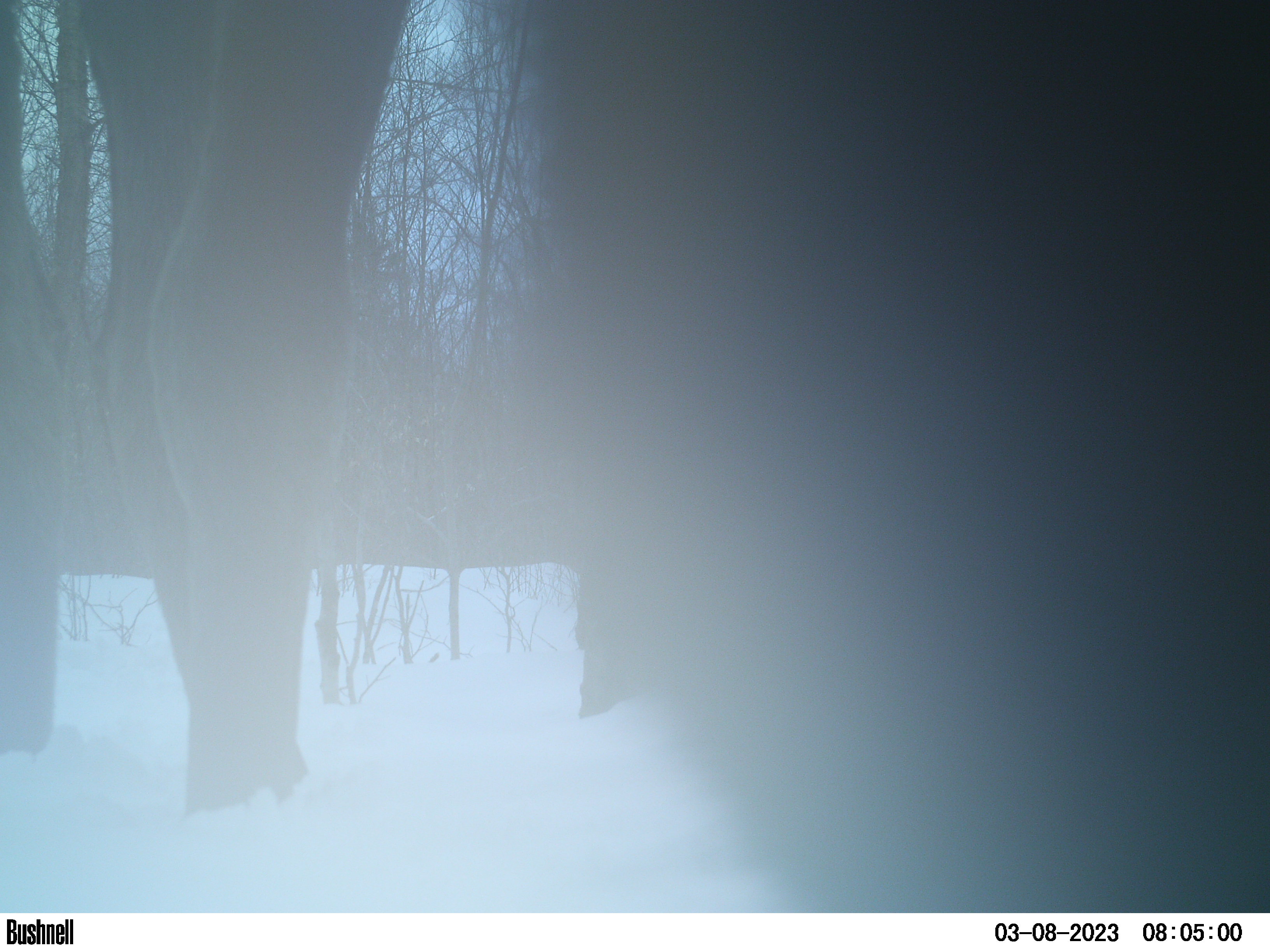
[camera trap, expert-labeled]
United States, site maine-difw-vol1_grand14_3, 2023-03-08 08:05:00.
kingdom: Animalia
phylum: Chordata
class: Mammalia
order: Artiodactyla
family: Cervidae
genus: Alces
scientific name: Alces alces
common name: moose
Moose (Alces alces).